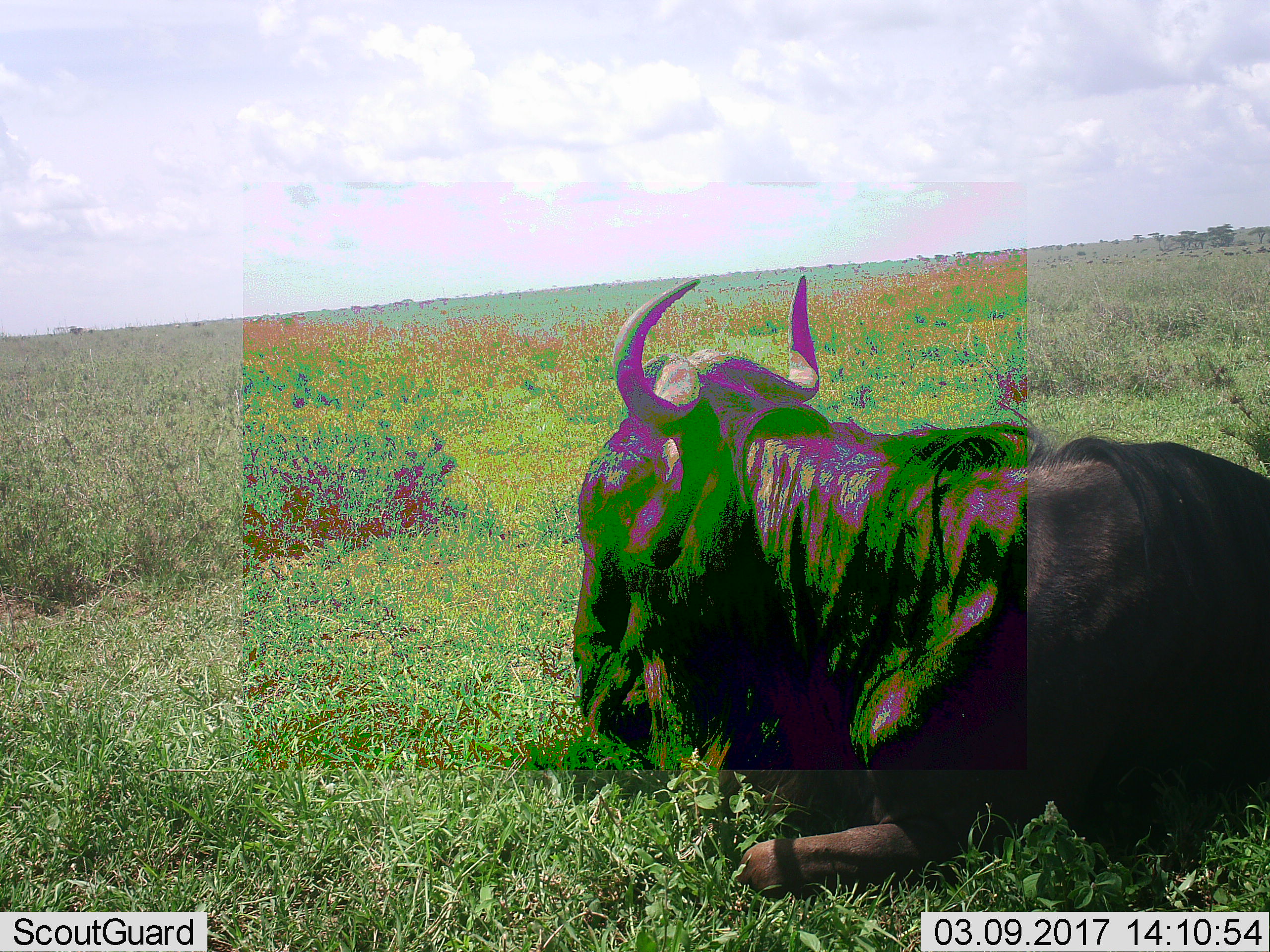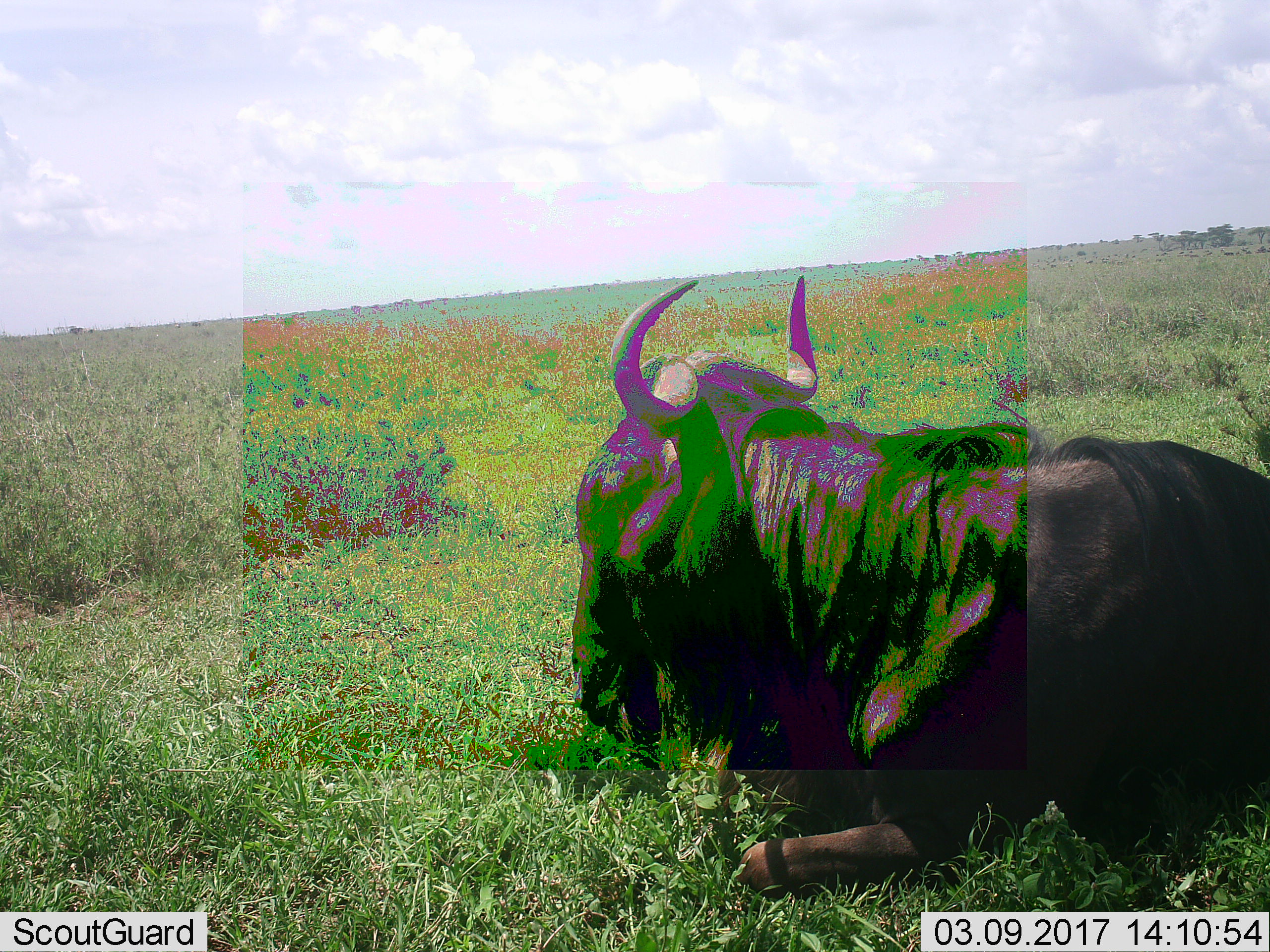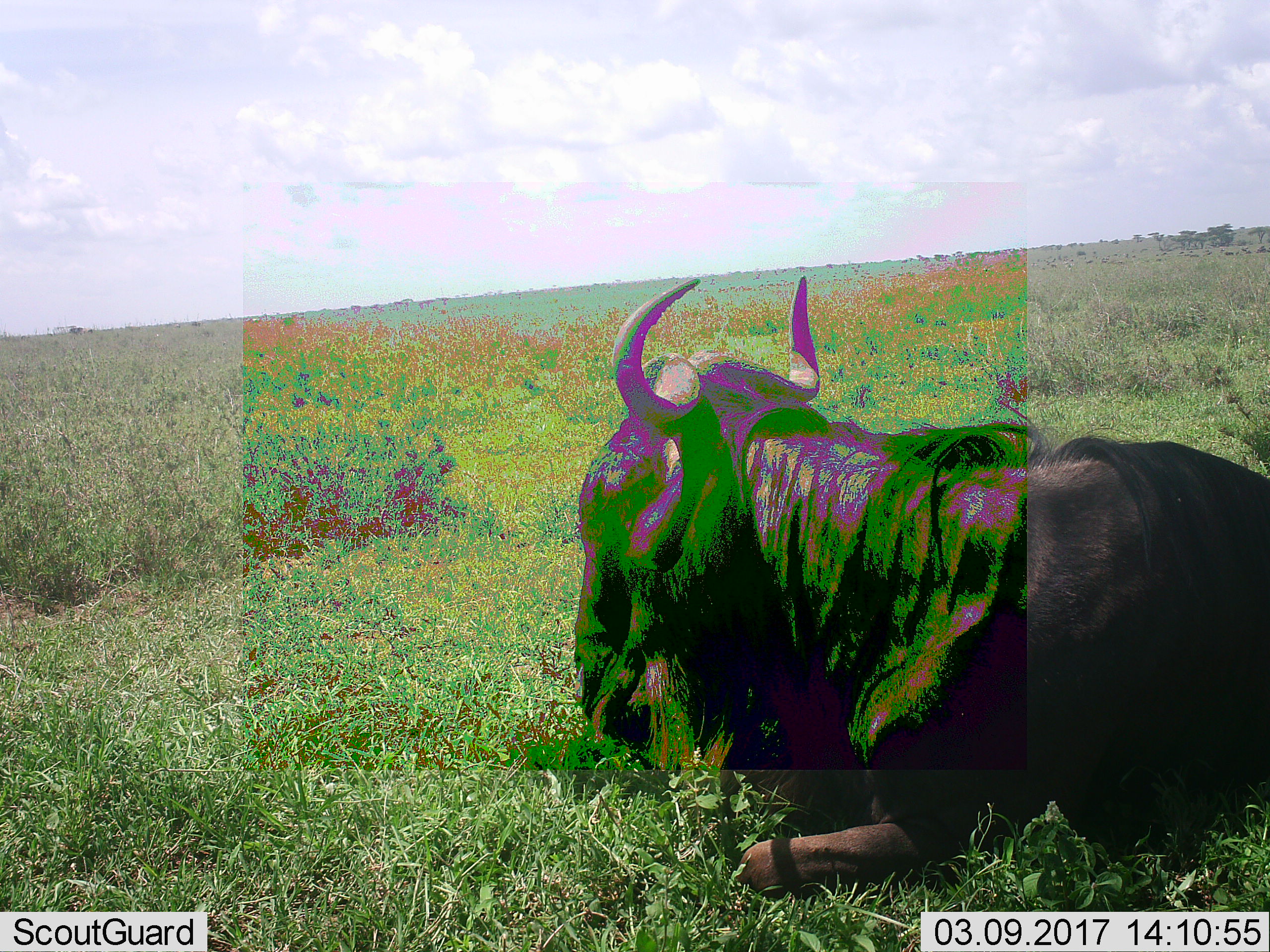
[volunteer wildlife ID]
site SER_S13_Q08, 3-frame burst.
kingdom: Animalia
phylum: Chordata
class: Mammalia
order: Artiodactyla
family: Bovidae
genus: Connochaetes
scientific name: Connochaetes taurinus taurinus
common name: blue wildebeest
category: wildebeestblue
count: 1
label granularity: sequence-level